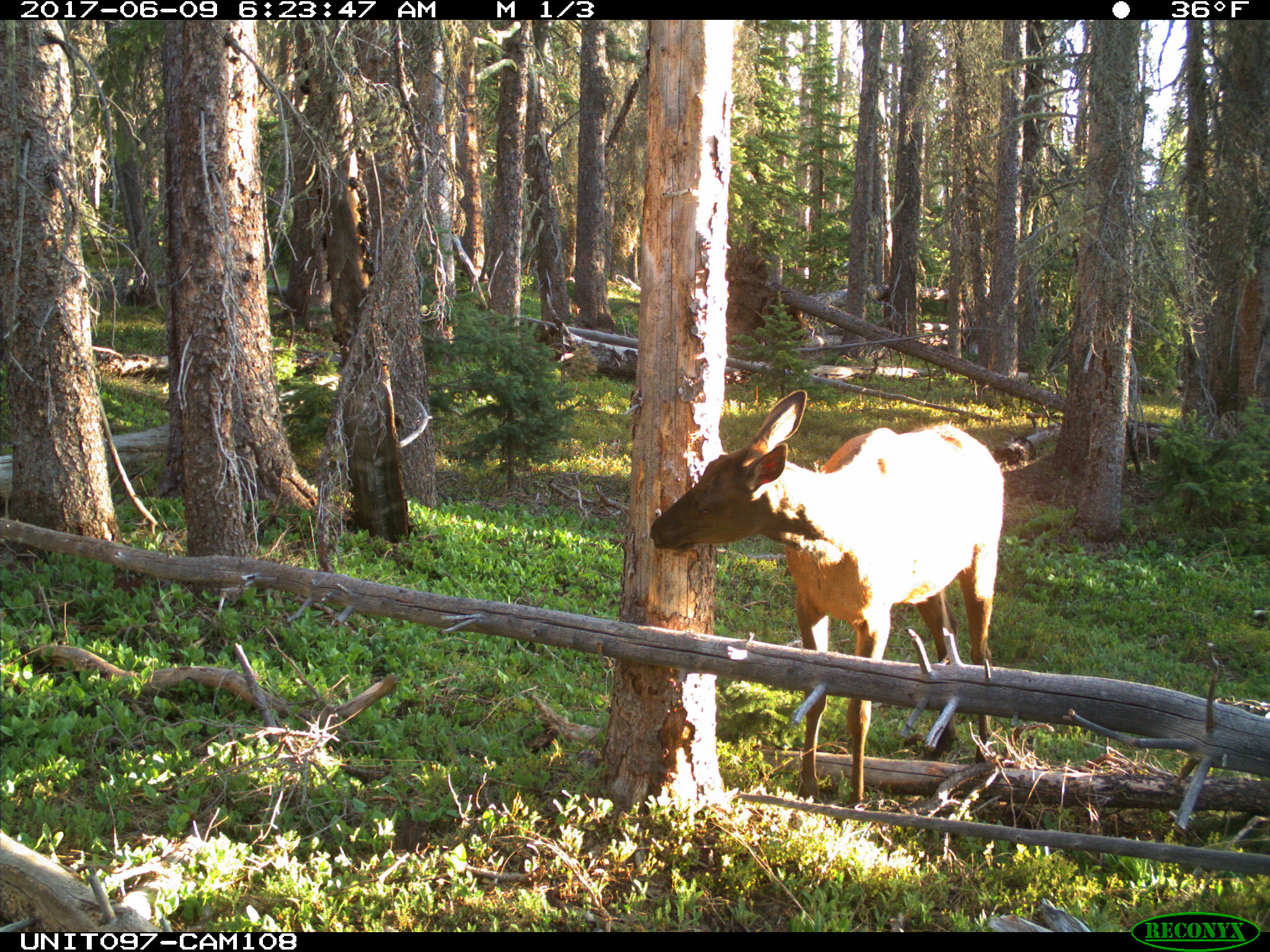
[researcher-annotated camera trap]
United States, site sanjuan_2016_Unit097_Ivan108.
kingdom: Animalia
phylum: Chordata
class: Mammalia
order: Artiodactyla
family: Cervidae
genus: Cervus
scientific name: Cervus elaphus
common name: red deer